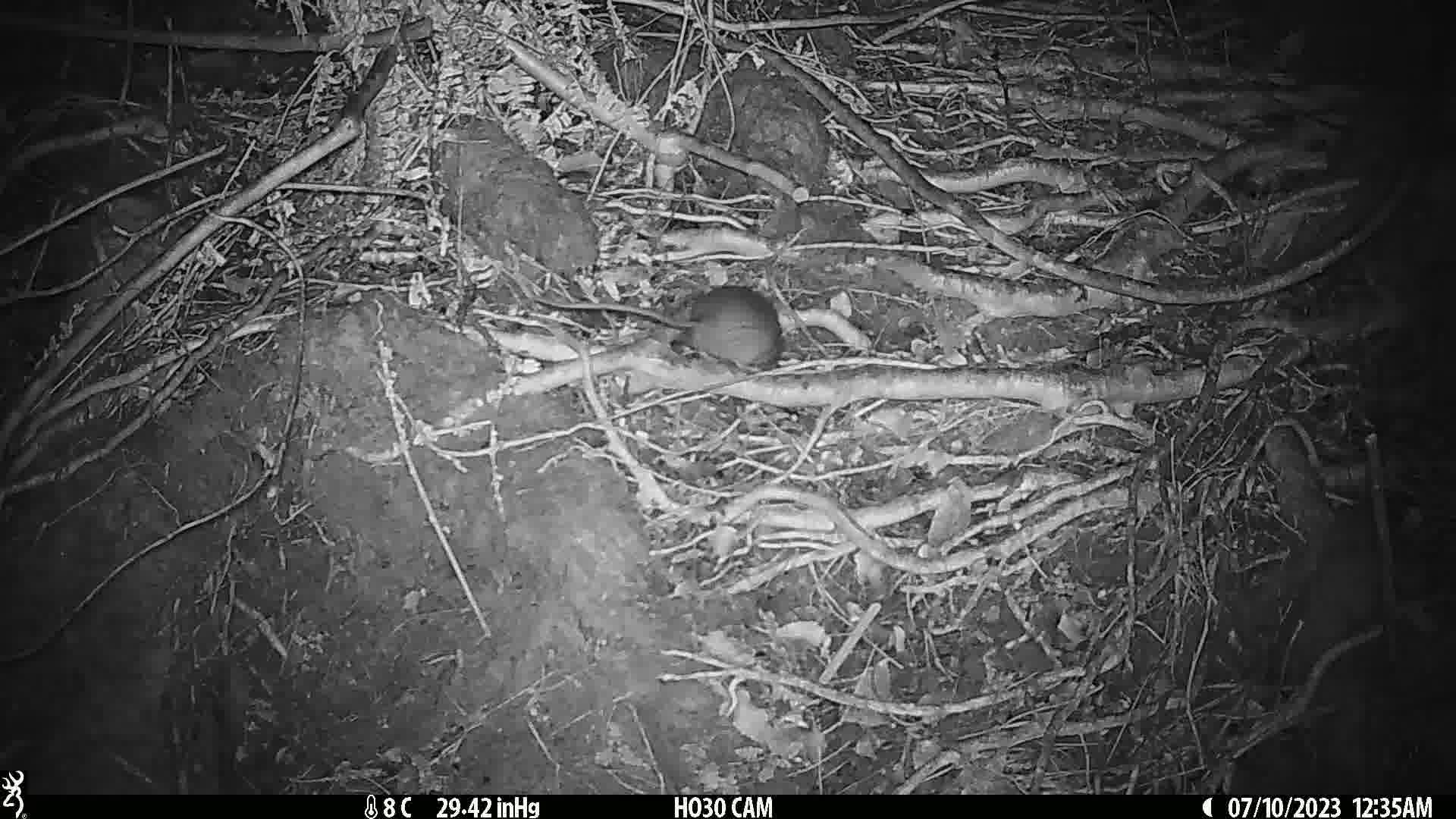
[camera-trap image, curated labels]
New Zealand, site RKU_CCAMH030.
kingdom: Animalia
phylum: Chordata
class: Mammalia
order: Rodentia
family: Muridae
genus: Rattus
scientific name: Rattus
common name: rat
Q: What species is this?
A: Rat (Rattus).